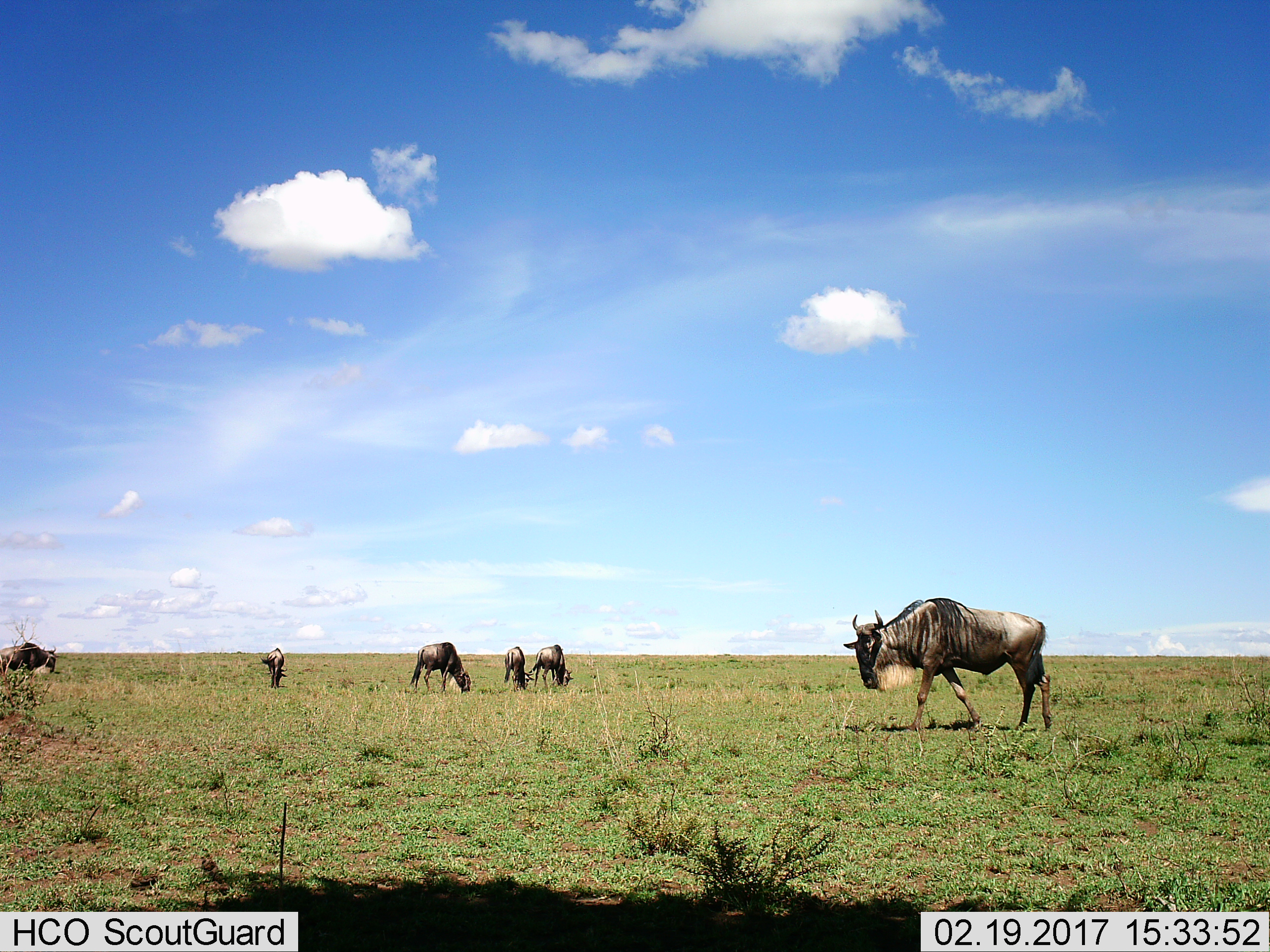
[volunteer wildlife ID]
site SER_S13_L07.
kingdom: Animalia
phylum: Chordata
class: Mammalia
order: Artiodactyla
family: Bovidae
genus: Connochaetes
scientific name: Connochaetes taurinus taurinus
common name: blue wildebeest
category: wildebeestblue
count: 6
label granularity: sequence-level